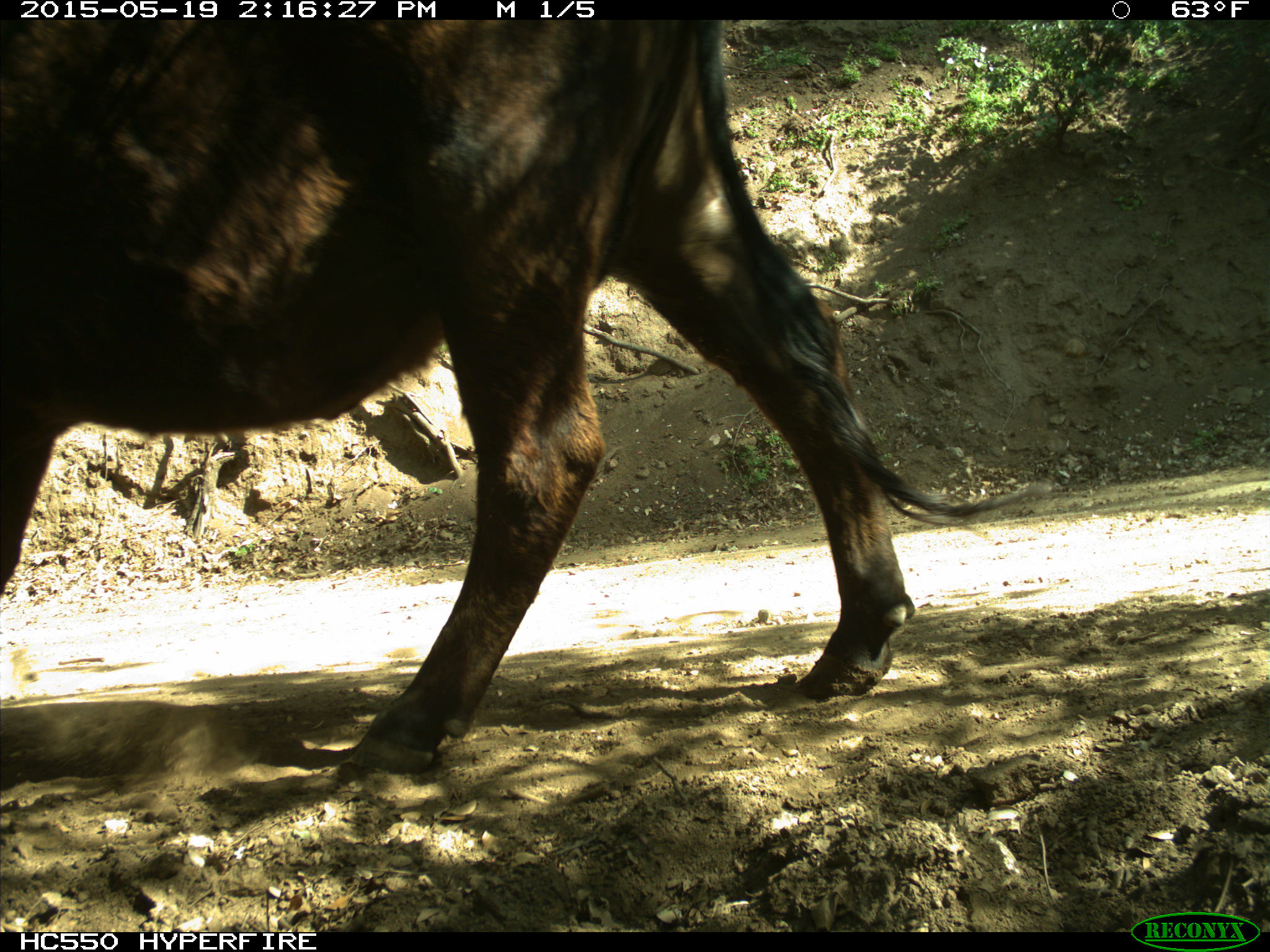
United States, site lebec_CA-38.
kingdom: Animalia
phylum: Chordata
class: Mammalia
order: Artiodactyla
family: Bovidae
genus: Bos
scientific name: Bos taurus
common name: domestic cow